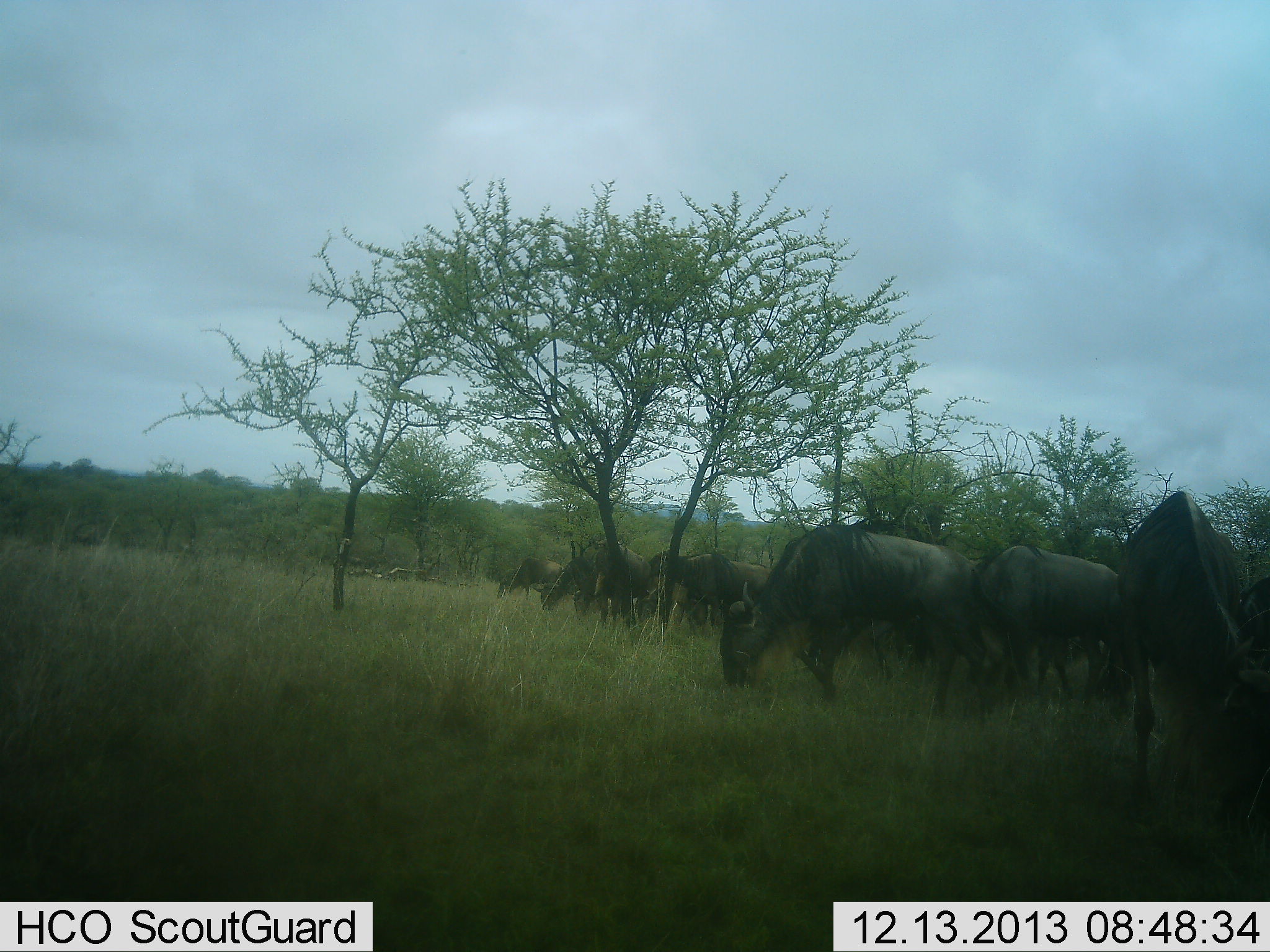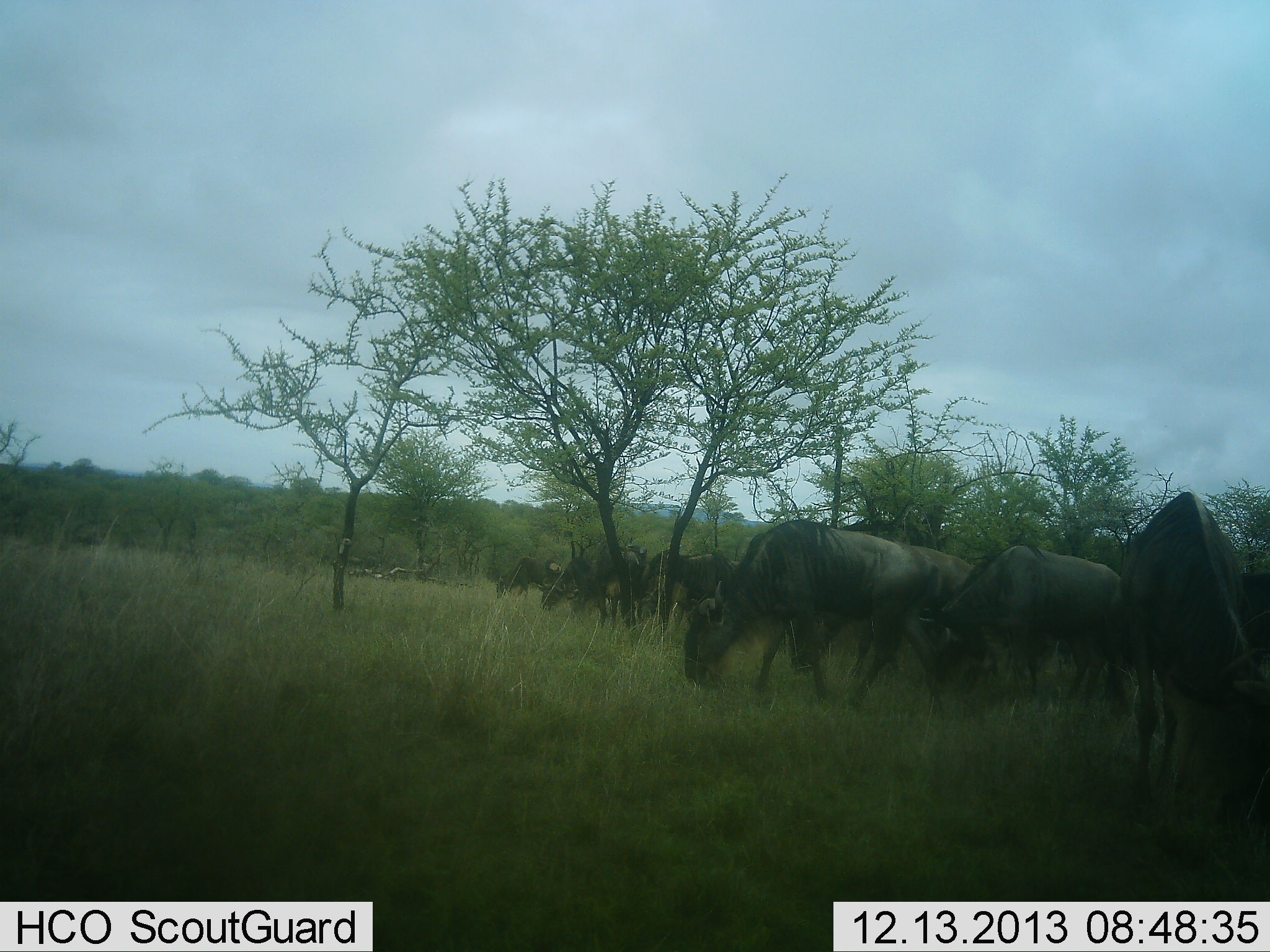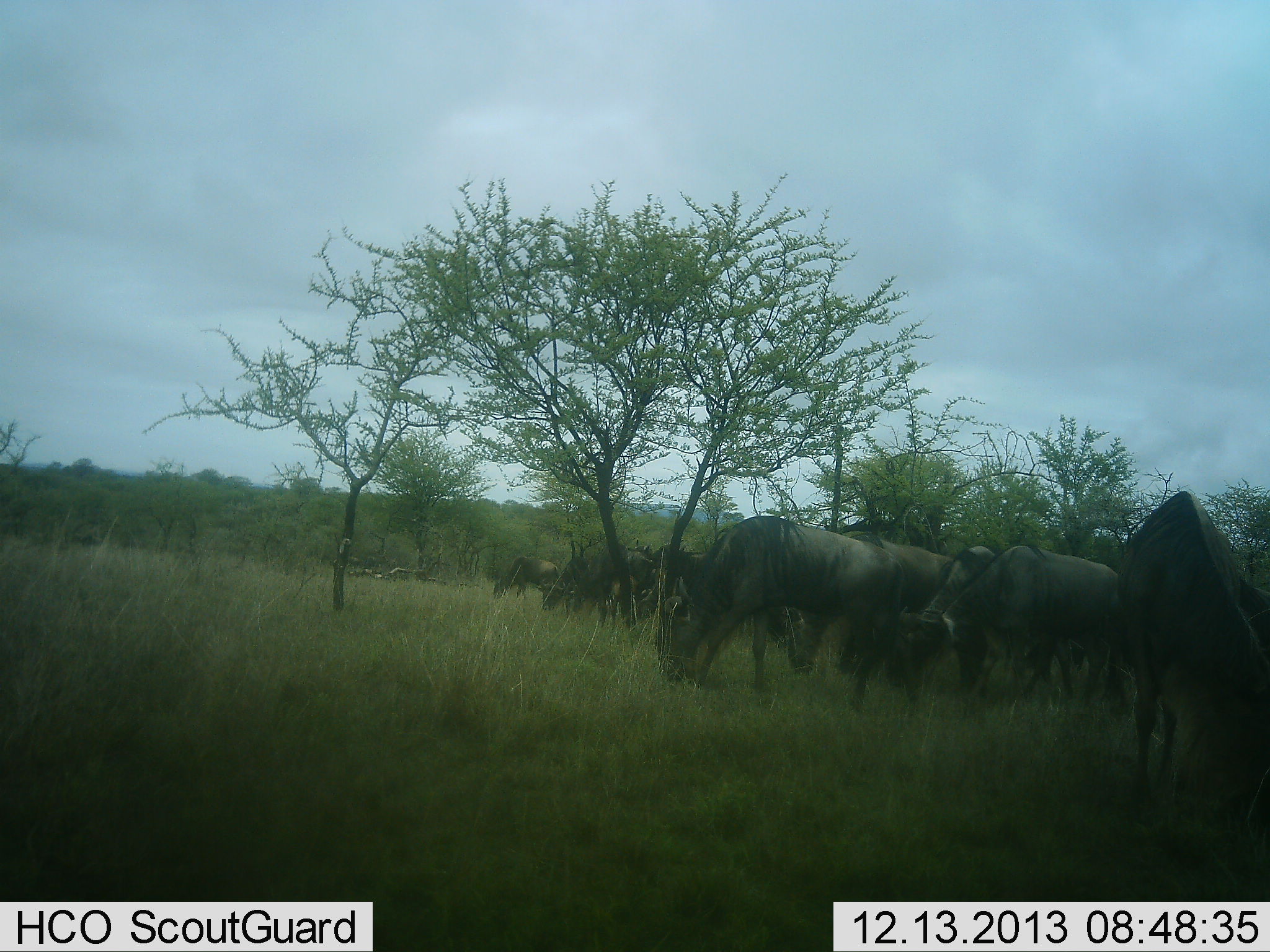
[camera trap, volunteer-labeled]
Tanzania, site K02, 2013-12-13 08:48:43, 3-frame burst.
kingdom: Animalia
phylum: Chordata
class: Mammalia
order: Artiodactyla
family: Bovidae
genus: Connochaetes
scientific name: Connochaetes taurinus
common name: blue wildebeest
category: wildebeest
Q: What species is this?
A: Wildebeest (blue wildebeest) (Connochaetes taurinus).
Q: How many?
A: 11-50.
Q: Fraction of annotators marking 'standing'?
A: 60%.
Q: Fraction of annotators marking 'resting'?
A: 0%.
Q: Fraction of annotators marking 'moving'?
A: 40%.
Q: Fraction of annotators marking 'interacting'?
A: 0%.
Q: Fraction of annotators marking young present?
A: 0%.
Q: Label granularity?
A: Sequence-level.